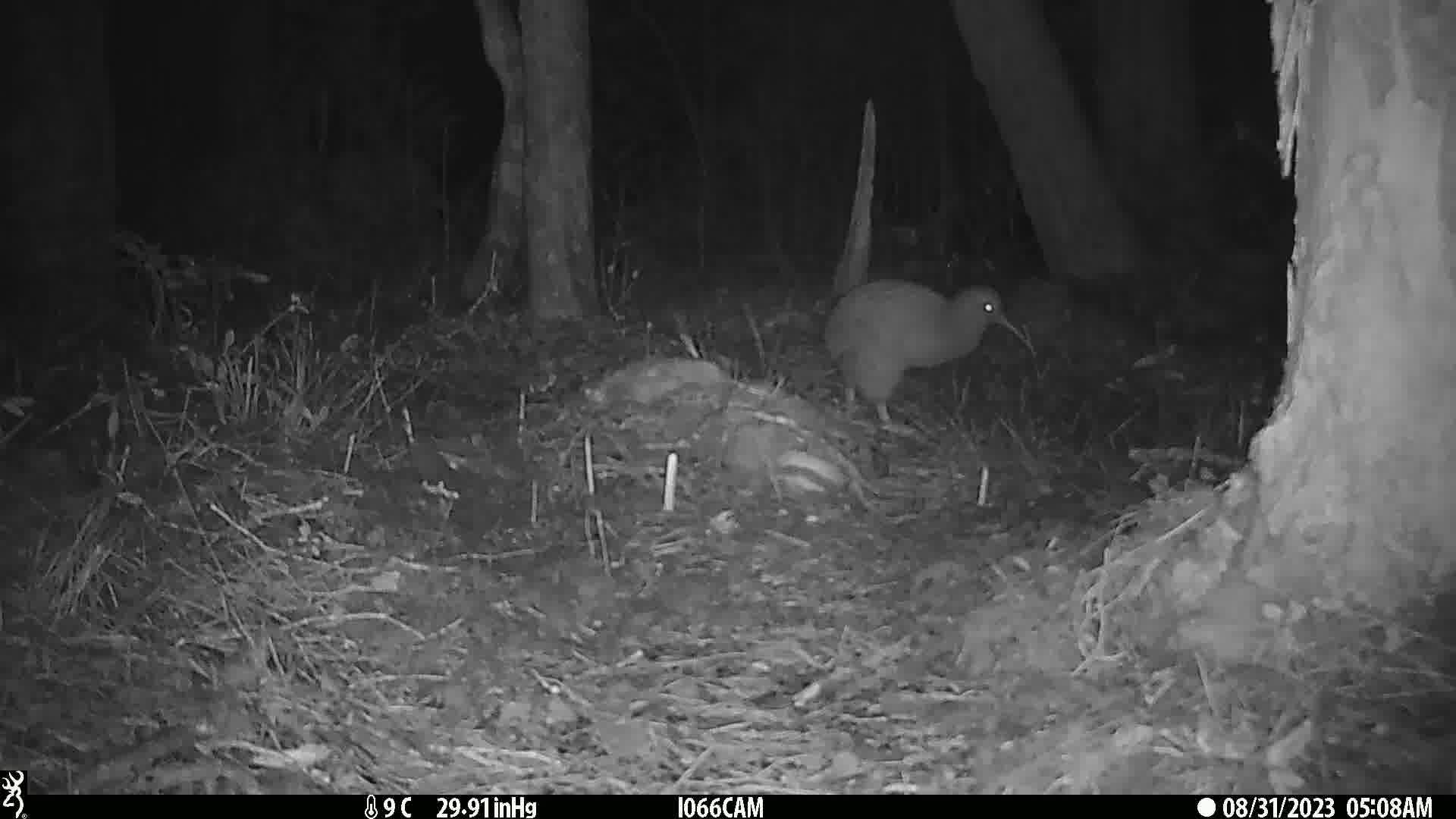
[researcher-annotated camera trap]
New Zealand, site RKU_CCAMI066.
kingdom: Animalia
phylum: Chordata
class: Aves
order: Apterygiformes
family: Apterygidae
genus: Apteryx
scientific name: Apteryx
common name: kiwi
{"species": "kiwi (Apteryx)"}